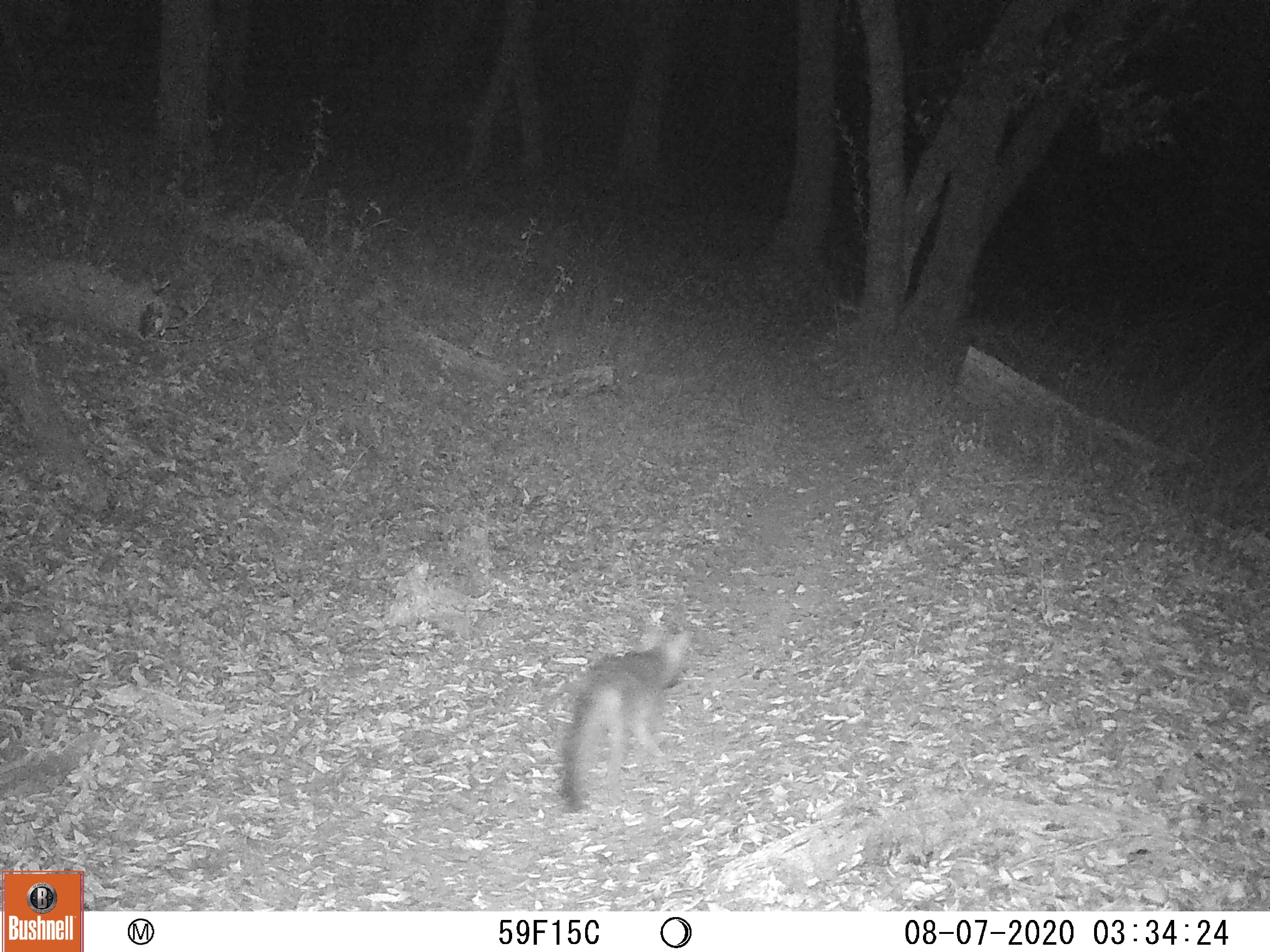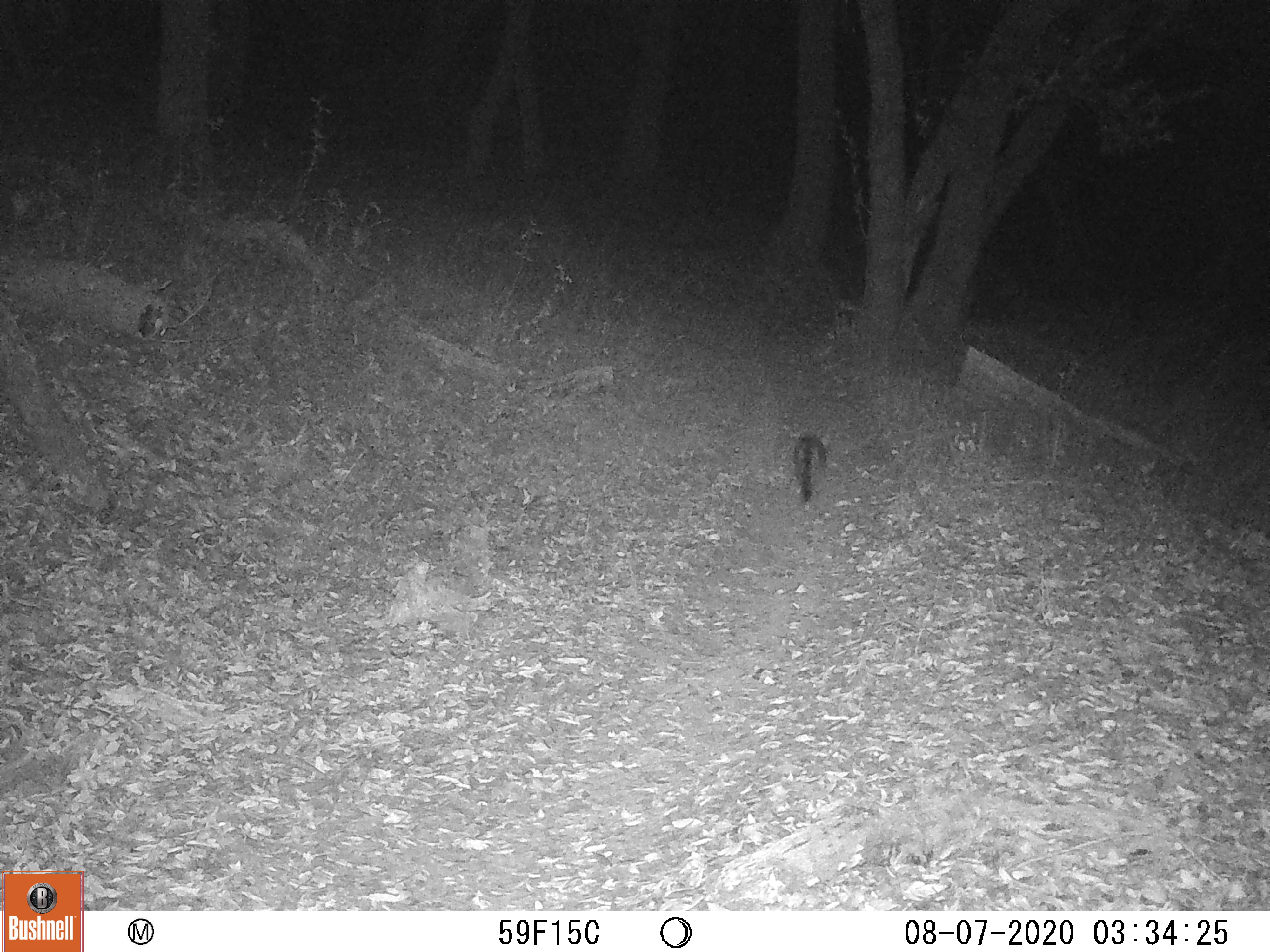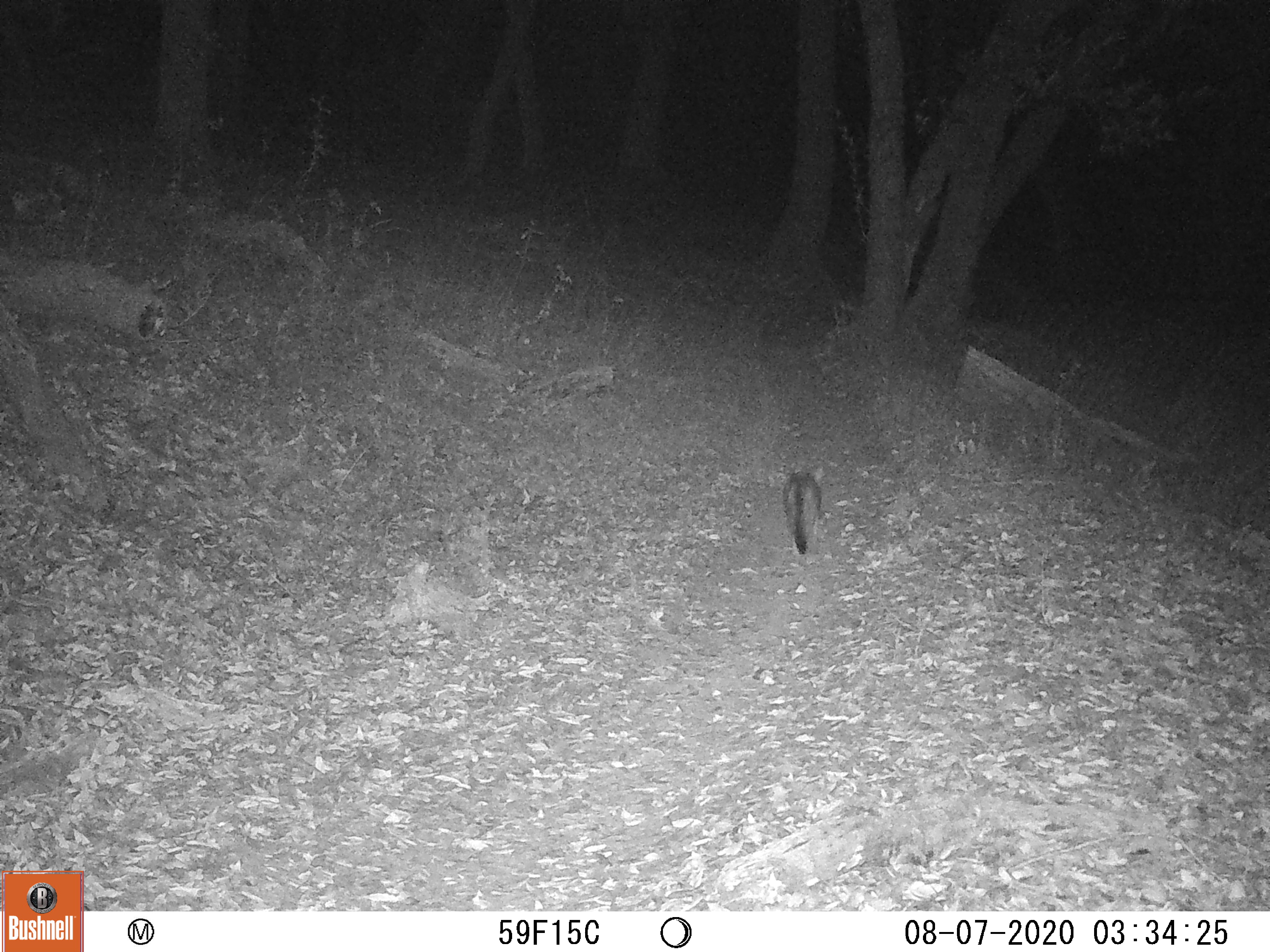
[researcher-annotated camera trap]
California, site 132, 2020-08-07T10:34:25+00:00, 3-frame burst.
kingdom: Animalia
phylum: Chordata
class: Mammalia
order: Carnivora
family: Canidae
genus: Urocyon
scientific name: Urocyon cinereoargenteus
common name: gray fox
Gray fox (Urocyon cinereoargenteus).